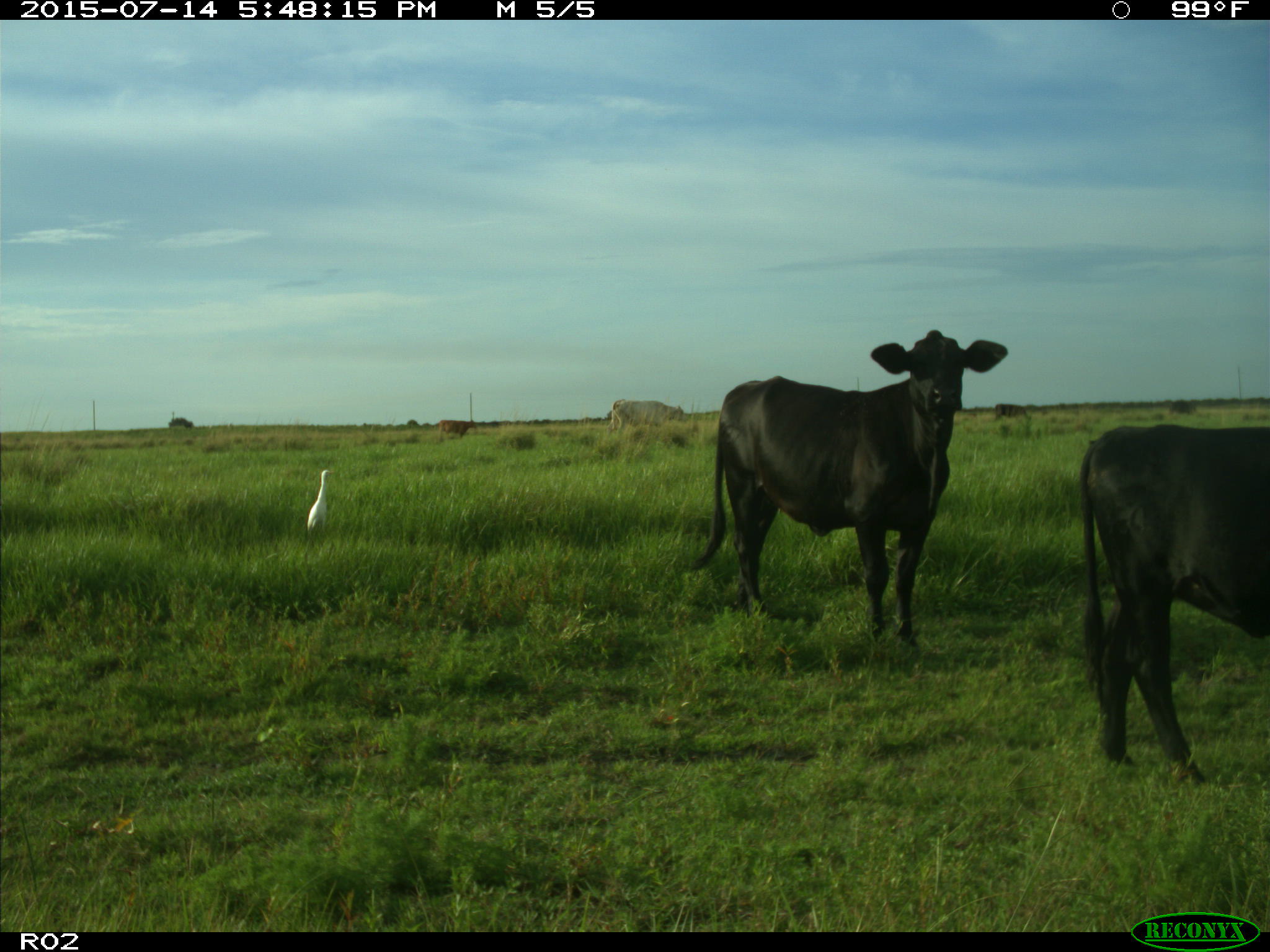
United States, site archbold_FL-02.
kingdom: Animalia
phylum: Chordata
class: Mammalia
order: Artiodactyla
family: Bovidae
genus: Bos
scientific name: Bos taurus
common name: domestic cow